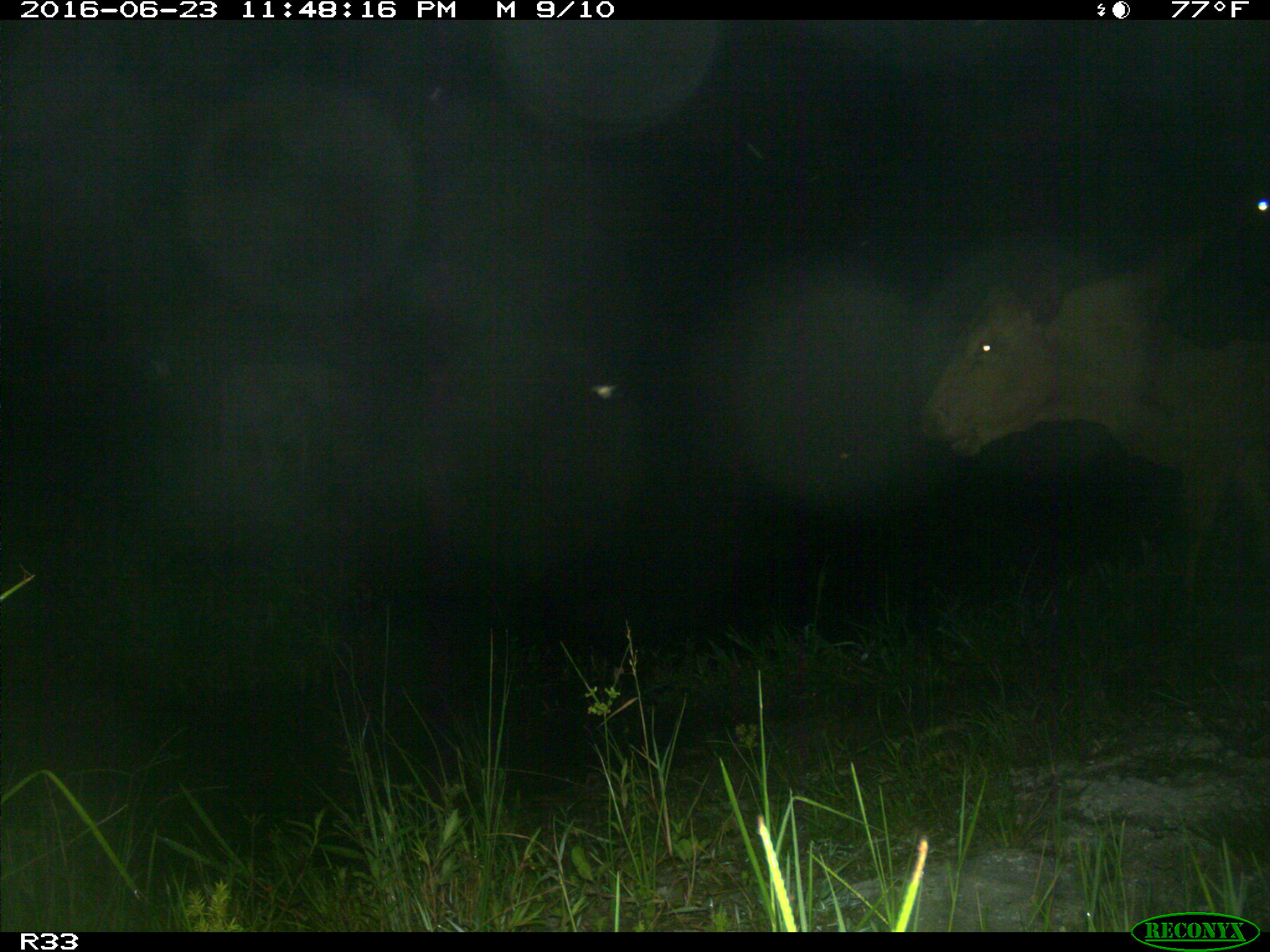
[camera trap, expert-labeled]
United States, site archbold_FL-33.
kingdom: Animalia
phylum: Chordata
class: Mammalia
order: Artiodactyla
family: Bovidae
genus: Bos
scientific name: Bos taurus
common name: domestic cow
Bos taurus (domestic cow).